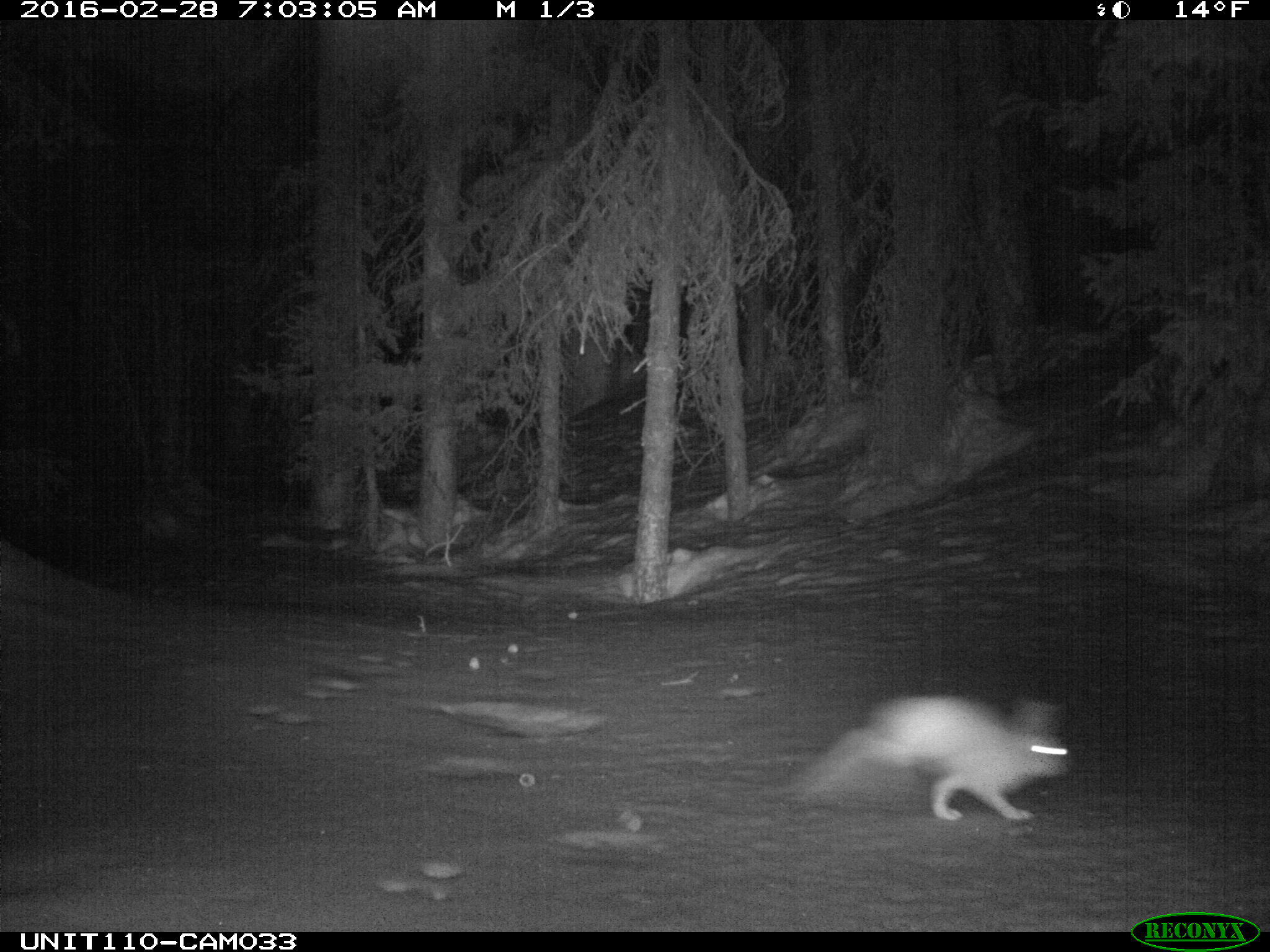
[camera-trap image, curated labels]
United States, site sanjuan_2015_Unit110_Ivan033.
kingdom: Animalia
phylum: Chordata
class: Mammalia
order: Lagomorpha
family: Leporidae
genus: Lepus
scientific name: Lepus americanus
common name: snowshoe hare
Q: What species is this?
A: Lepus americanus (snowshoe hare).